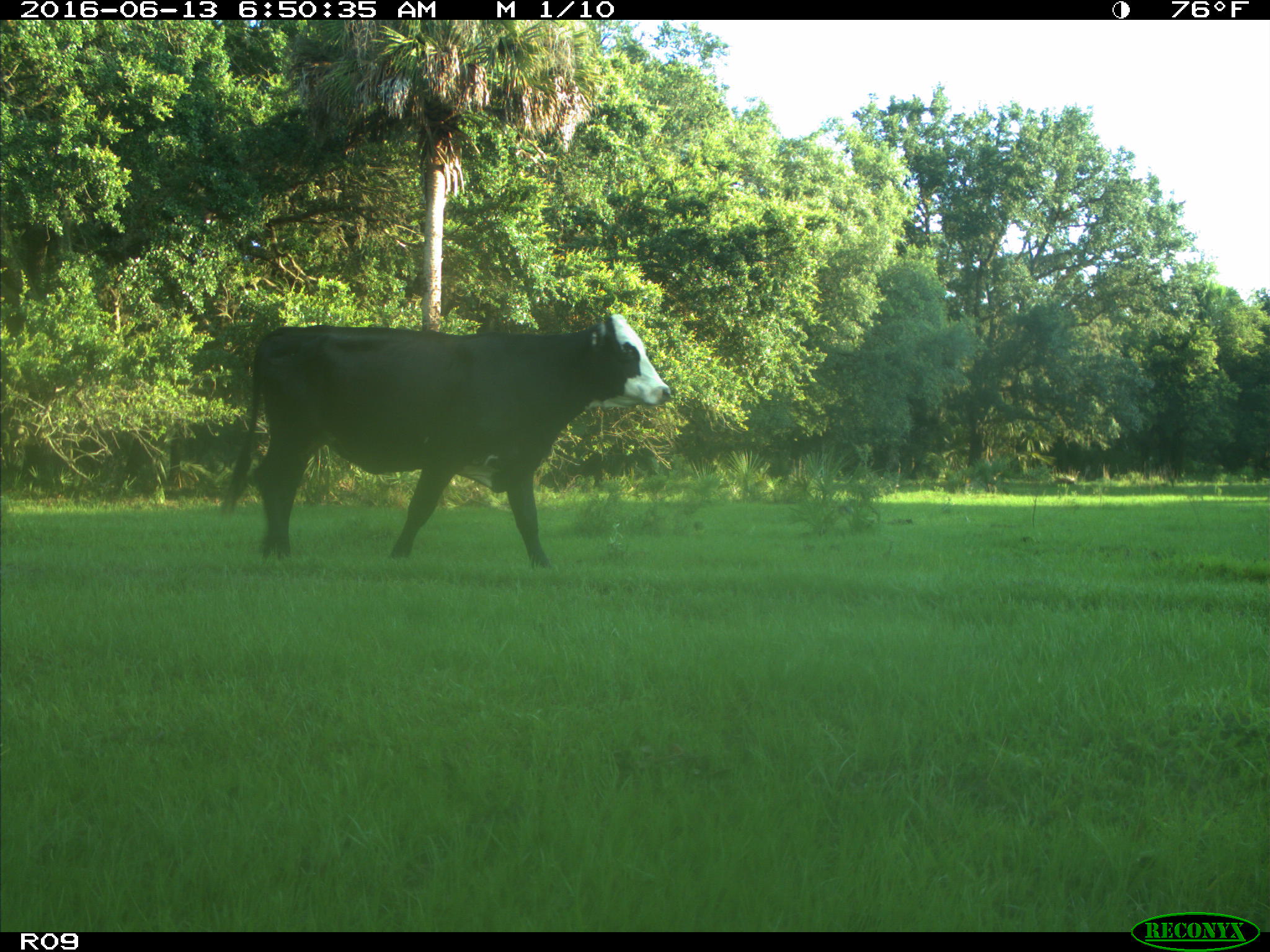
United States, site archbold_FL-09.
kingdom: Animalia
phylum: Chordata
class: Mammalia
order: Artiodactyla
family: Bovidae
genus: Bos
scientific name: Bos taurus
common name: domestic cow